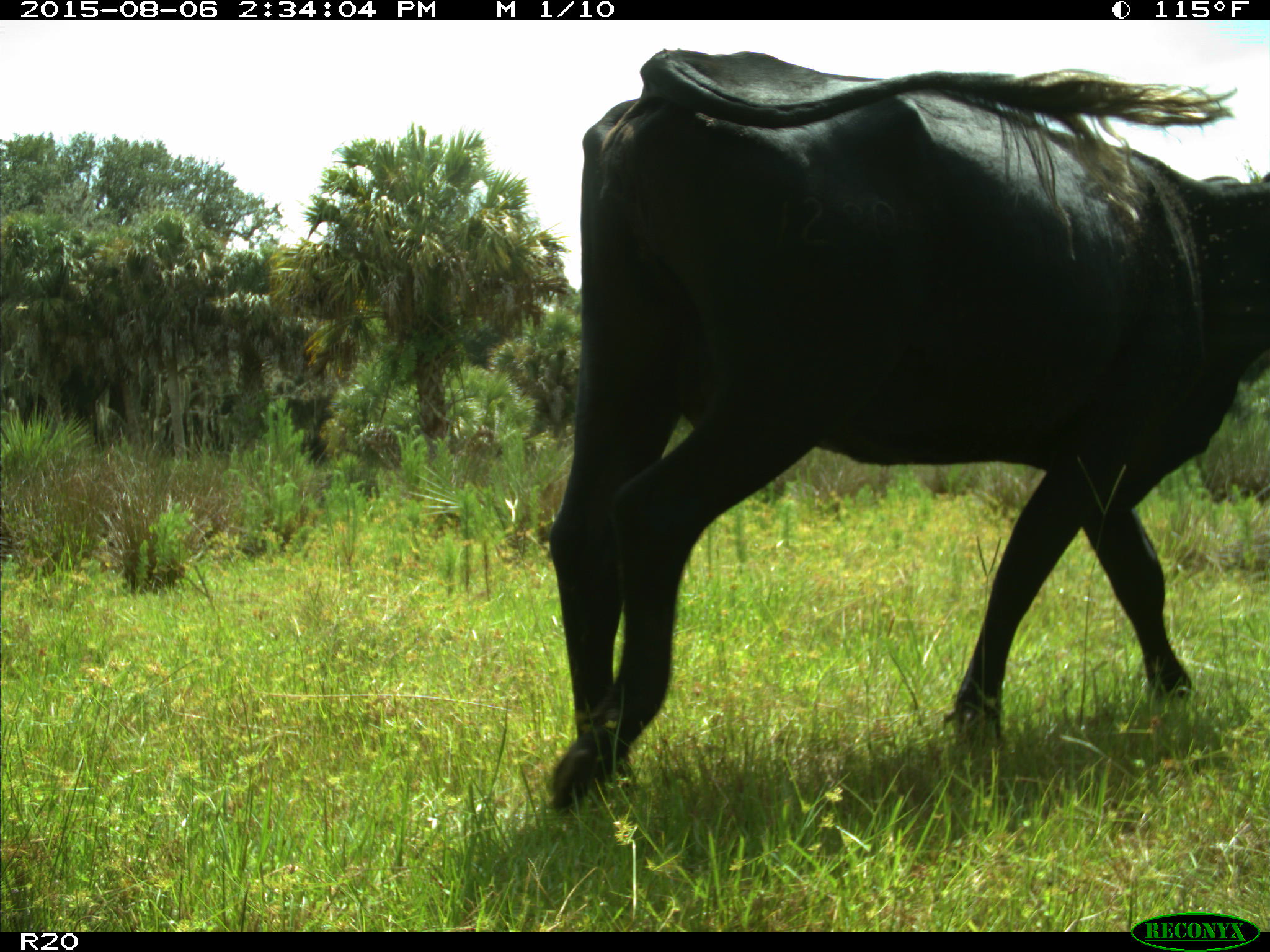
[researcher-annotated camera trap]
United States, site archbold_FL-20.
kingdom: Animalia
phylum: Chordata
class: Mammalia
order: Artiodactyla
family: Bovidae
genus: Bos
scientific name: Bos taurus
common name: domestic cow